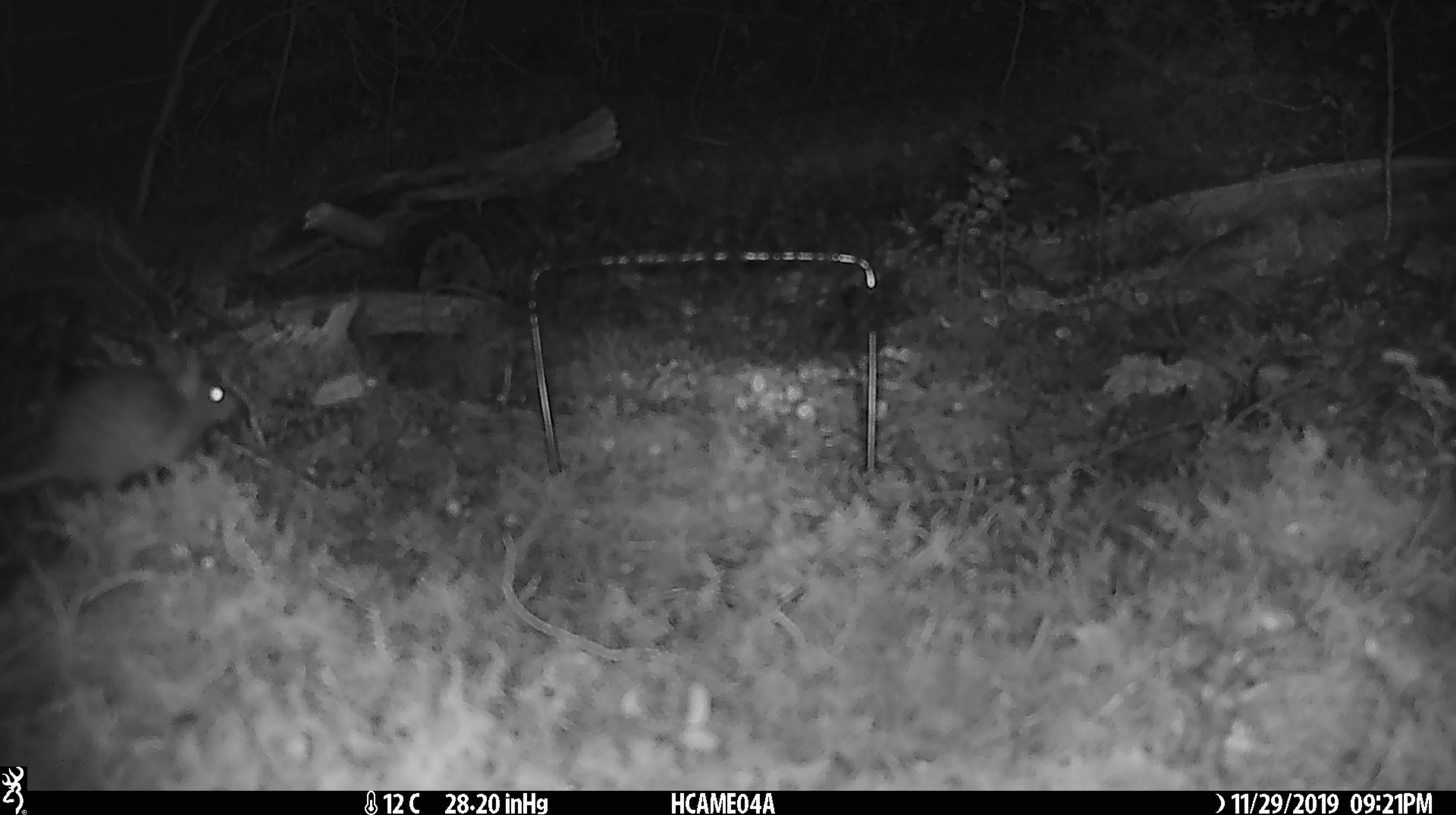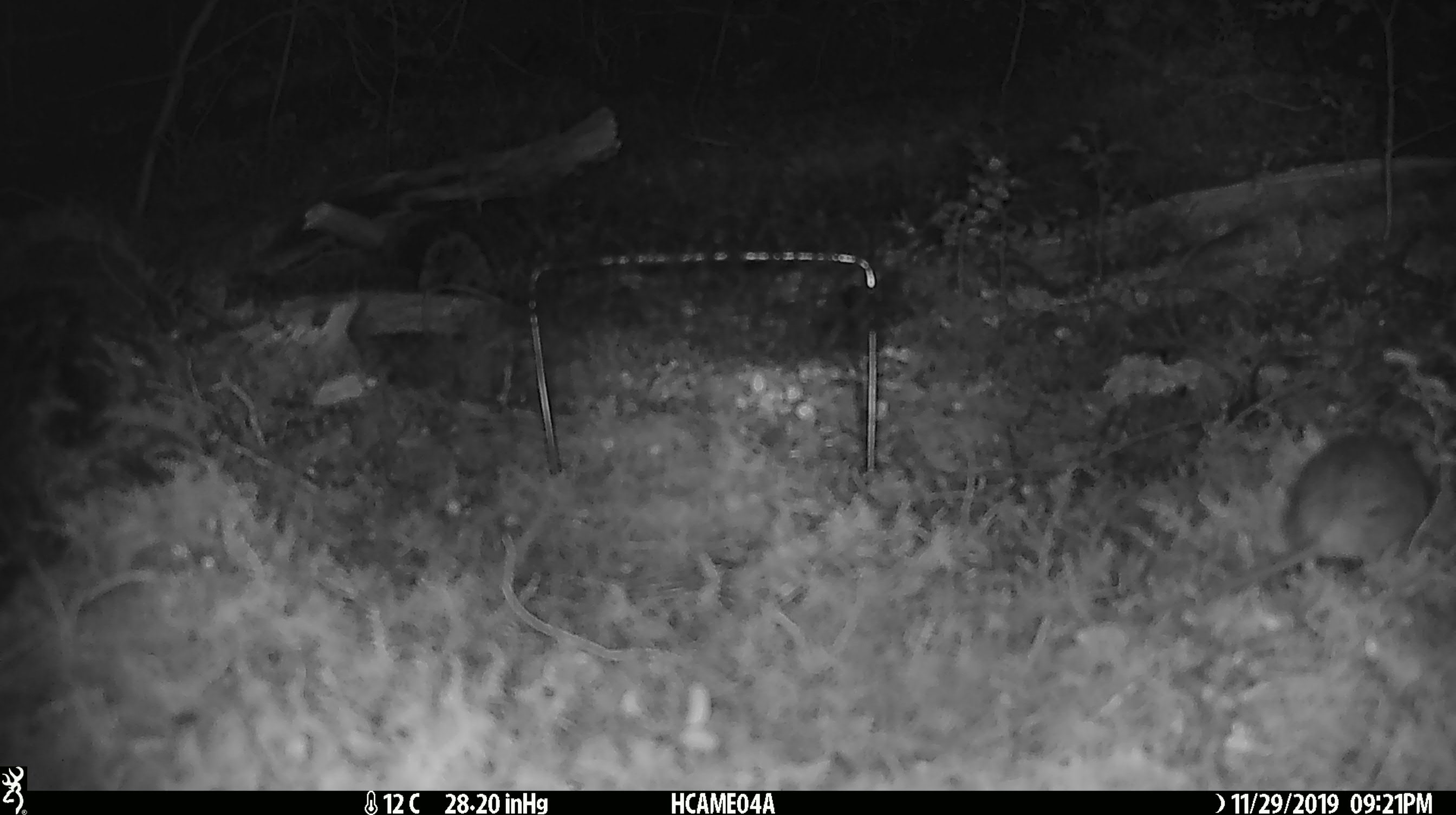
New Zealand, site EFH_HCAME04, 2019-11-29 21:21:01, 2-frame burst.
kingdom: Animalia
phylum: Chordata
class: Mammalia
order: Rodentia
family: Muridae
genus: Mus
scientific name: Mus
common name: mouse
Mouse (Mus).